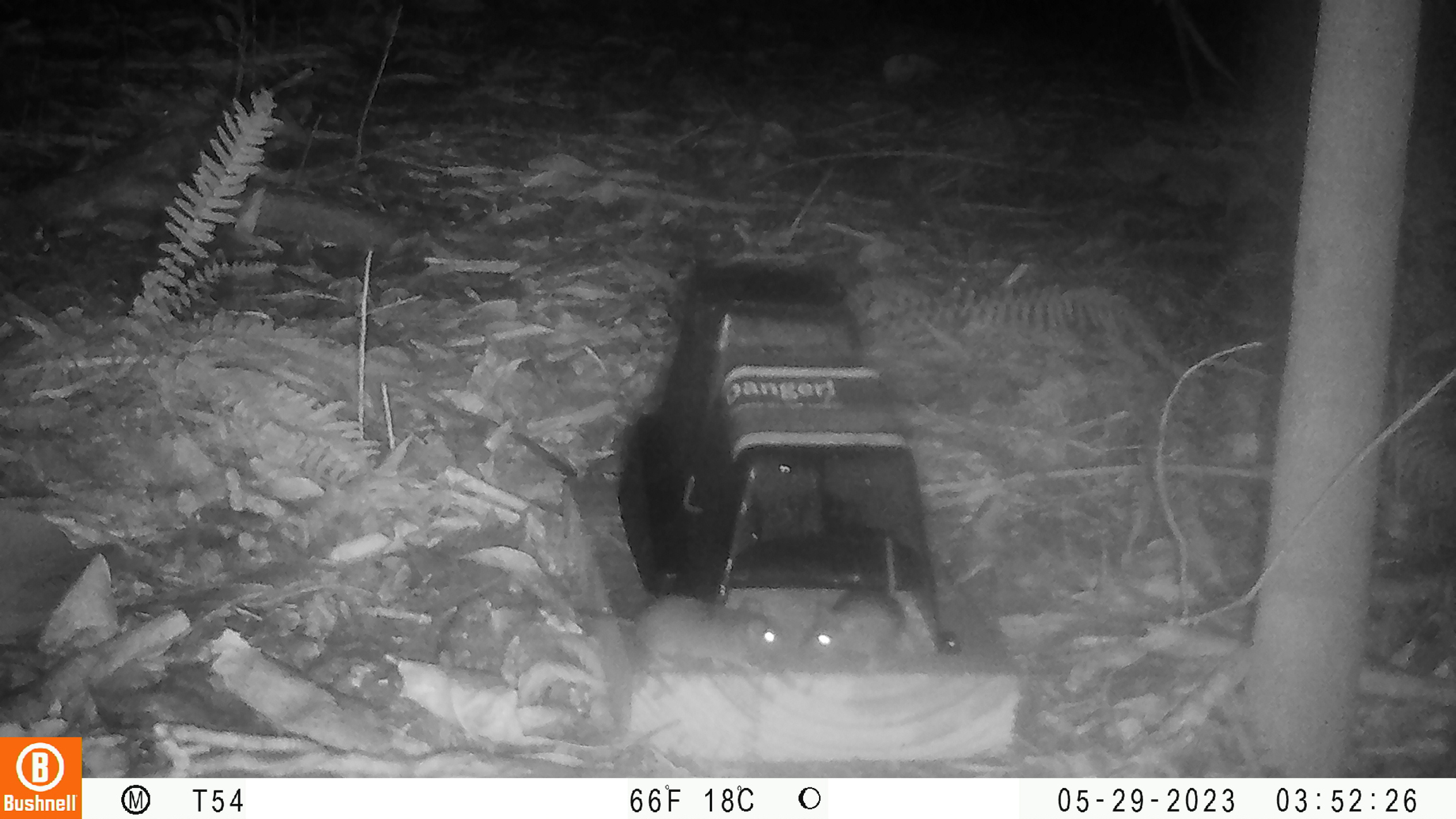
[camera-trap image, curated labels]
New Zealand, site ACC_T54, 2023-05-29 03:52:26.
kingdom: Animalia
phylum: Chordata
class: Mammalia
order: Rodentia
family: Muridae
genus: Mus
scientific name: Mus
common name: mouse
Mouse (Mus).